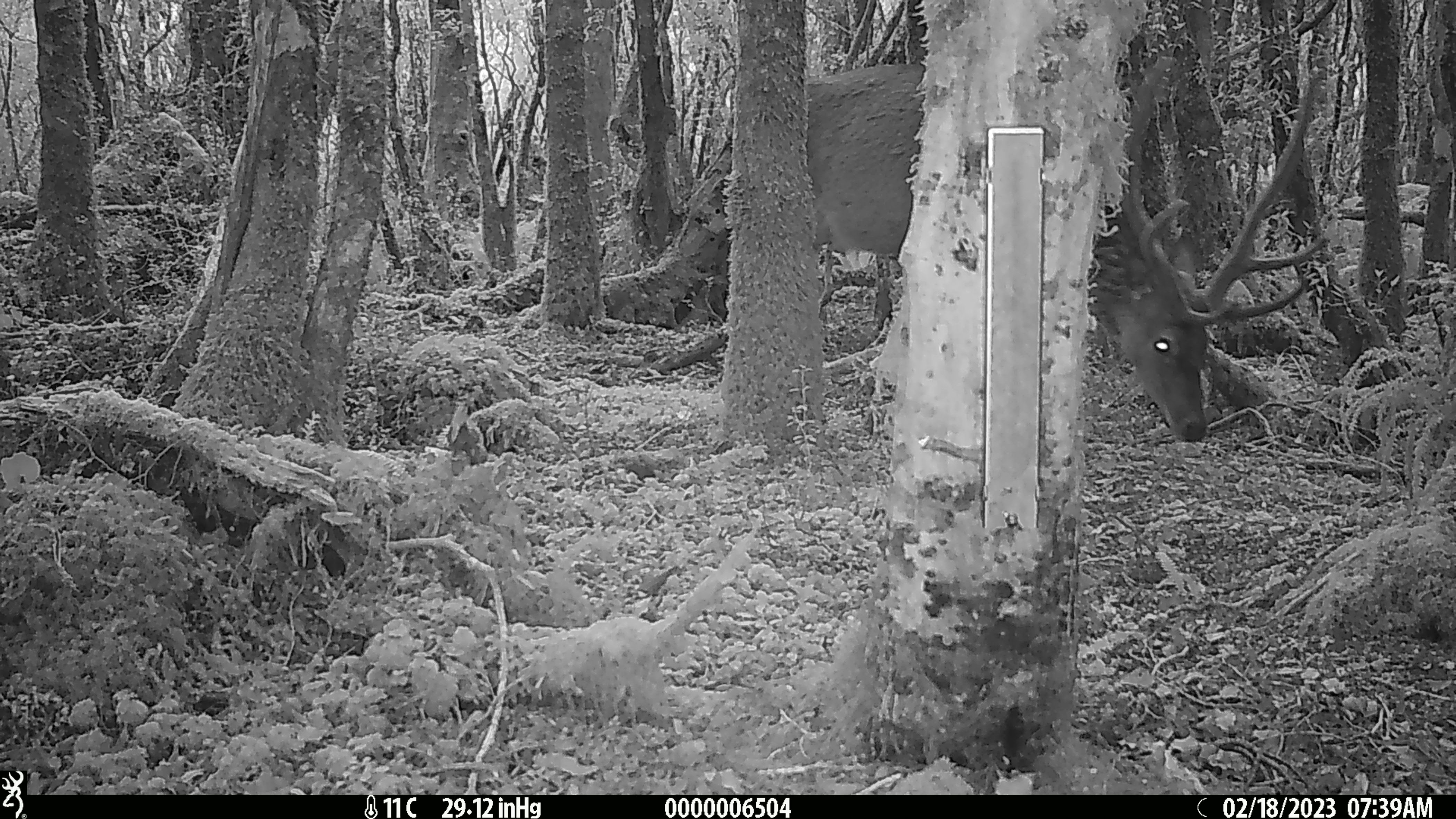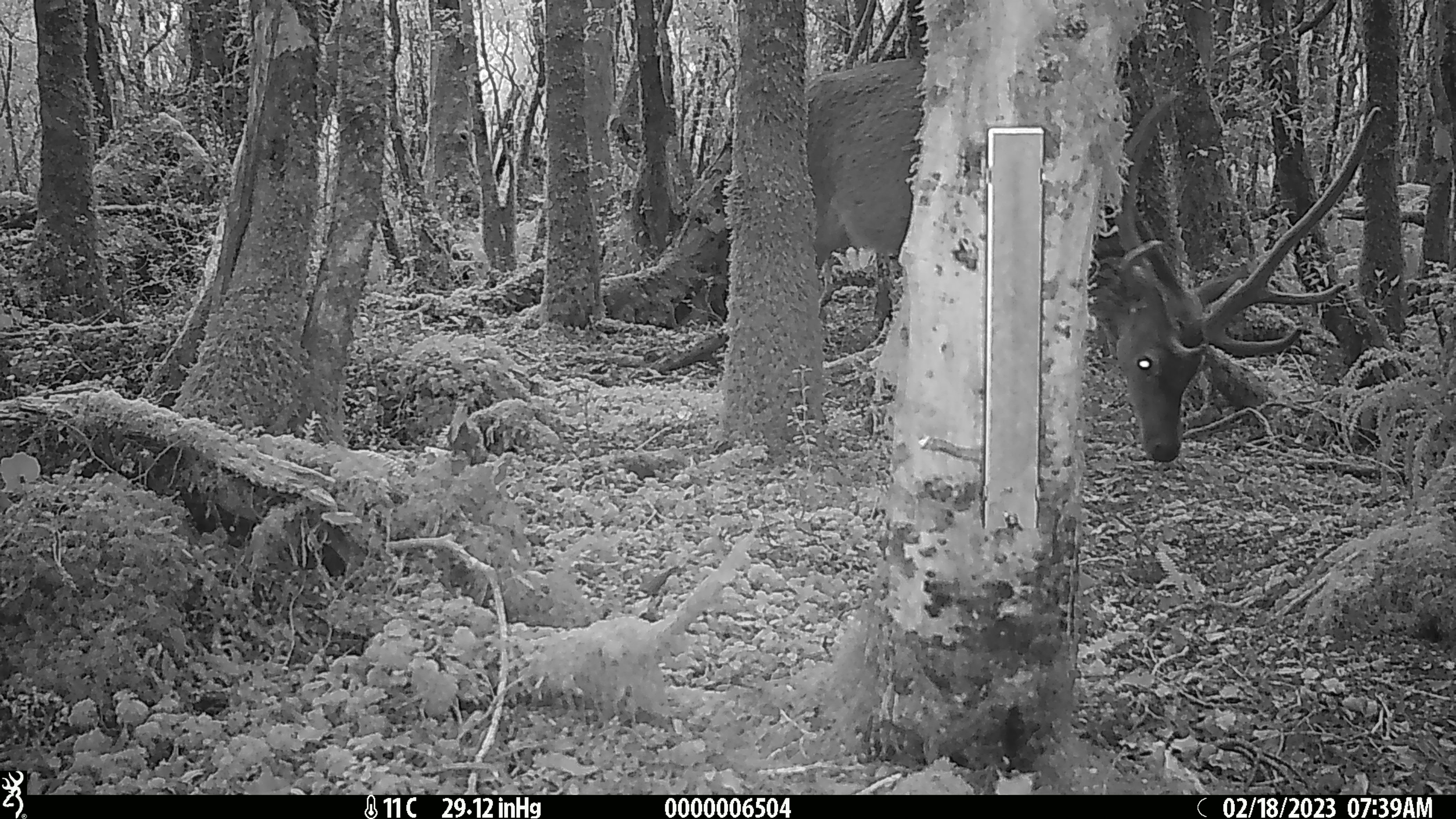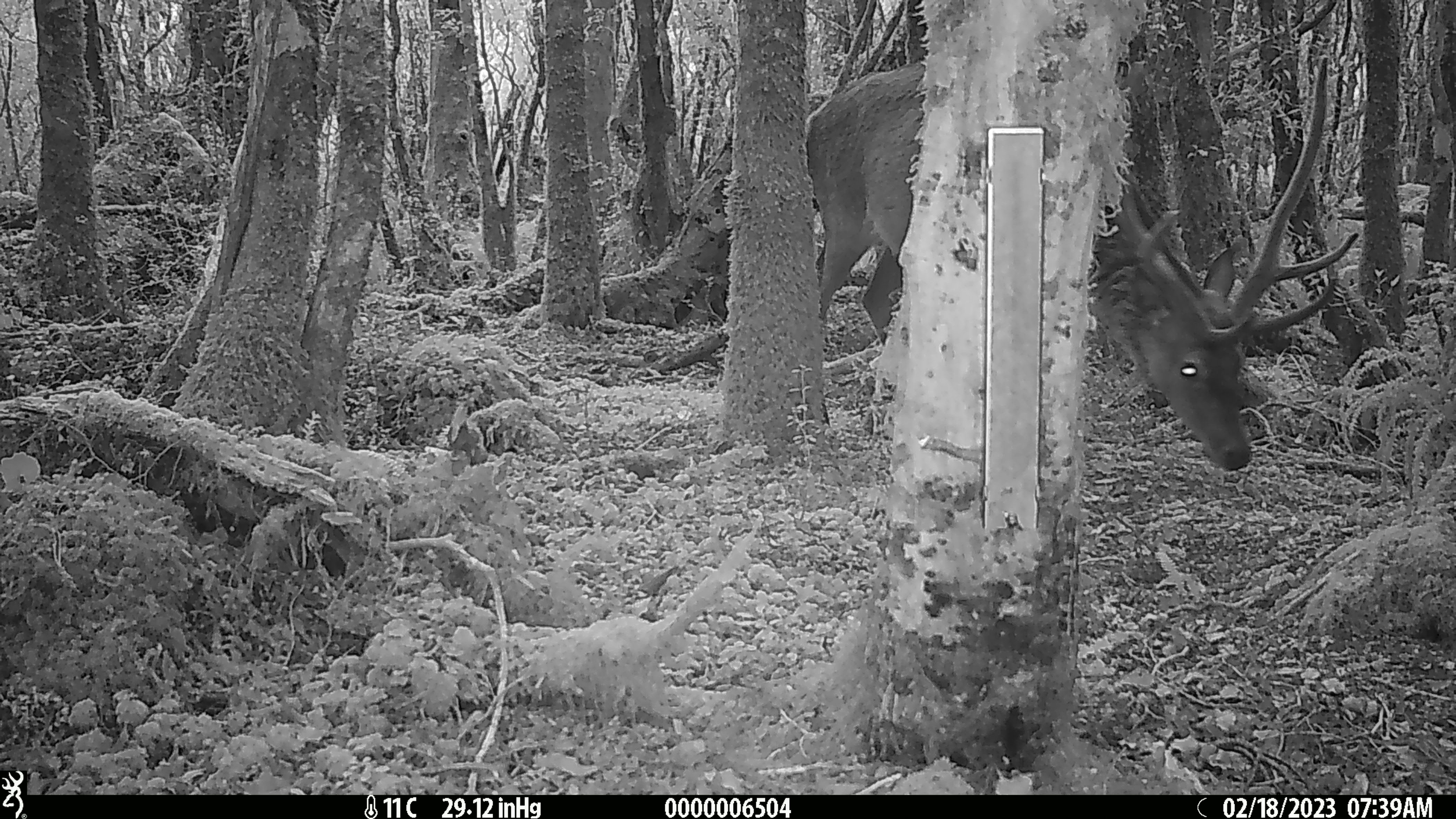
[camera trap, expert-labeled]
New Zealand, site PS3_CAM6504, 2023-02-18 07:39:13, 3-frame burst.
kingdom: Animalia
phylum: Chordata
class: Mammalia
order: Artiodactyla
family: Cervidae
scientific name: Cervidae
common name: deer